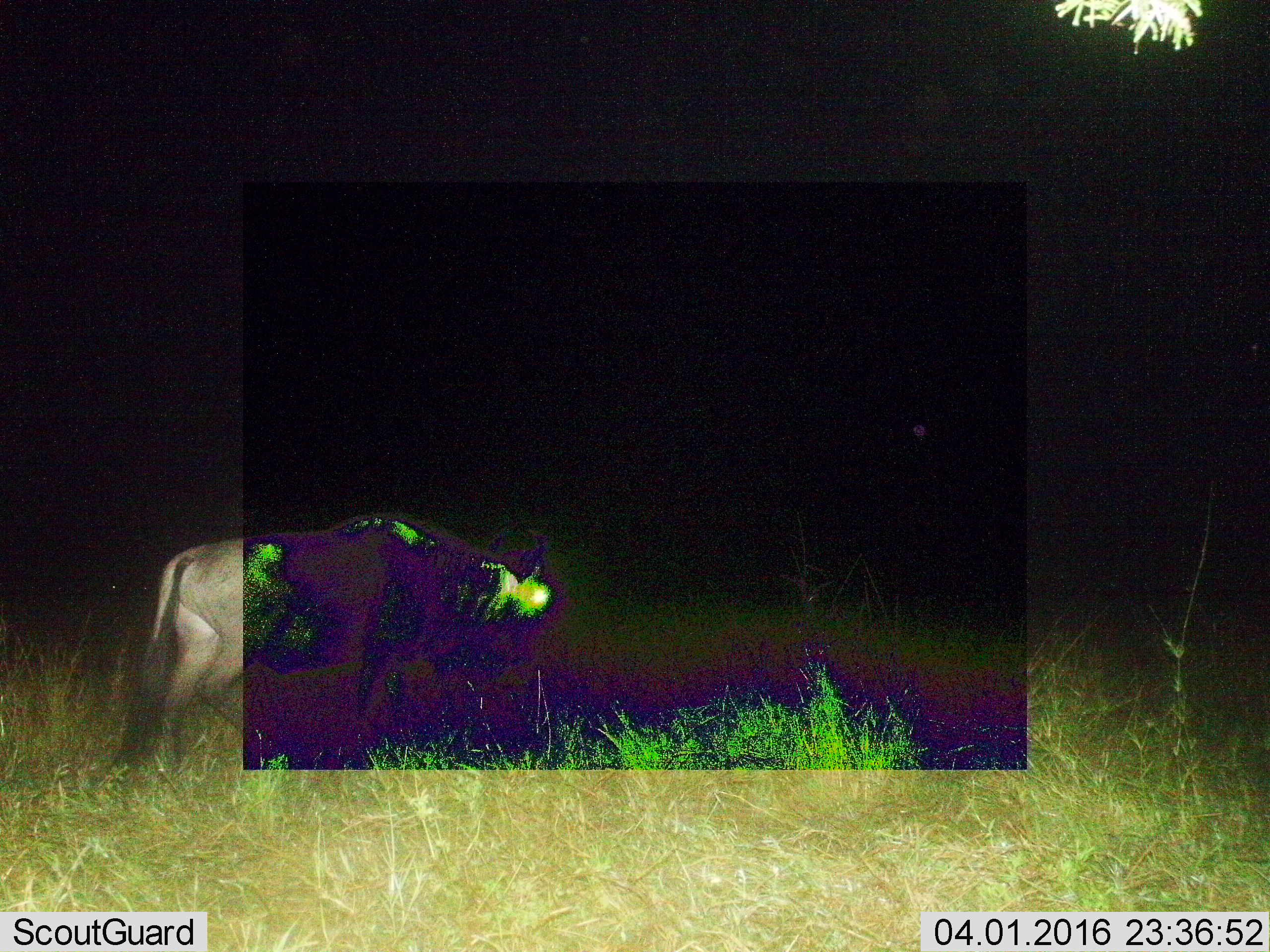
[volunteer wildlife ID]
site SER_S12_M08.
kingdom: Animalia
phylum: Chordata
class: Mammalia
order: Artiodactyla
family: Bovidae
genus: Connochaetes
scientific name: Connochaetes taurinus taurinus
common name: blue wildebeest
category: wildebeestblue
Wildebeestblue (blue wildebeest) (Connochaetes taurinus taurinus), count 1. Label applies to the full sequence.